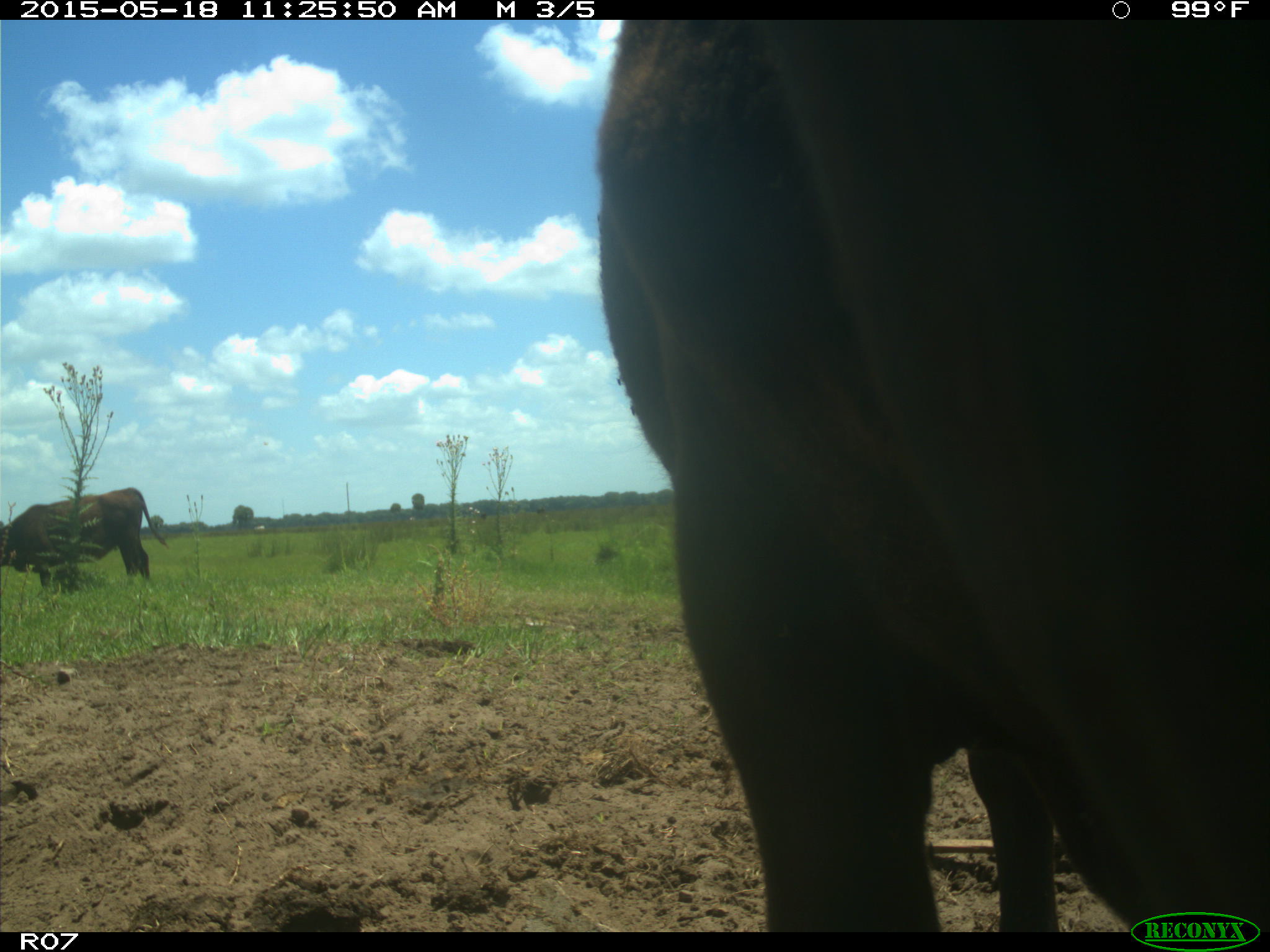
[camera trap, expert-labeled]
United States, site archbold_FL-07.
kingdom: Animalia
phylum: Chordata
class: Mammalia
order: Artiodactyla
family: Bovidae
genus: Bos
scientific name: Bos taurus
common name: domestic cow